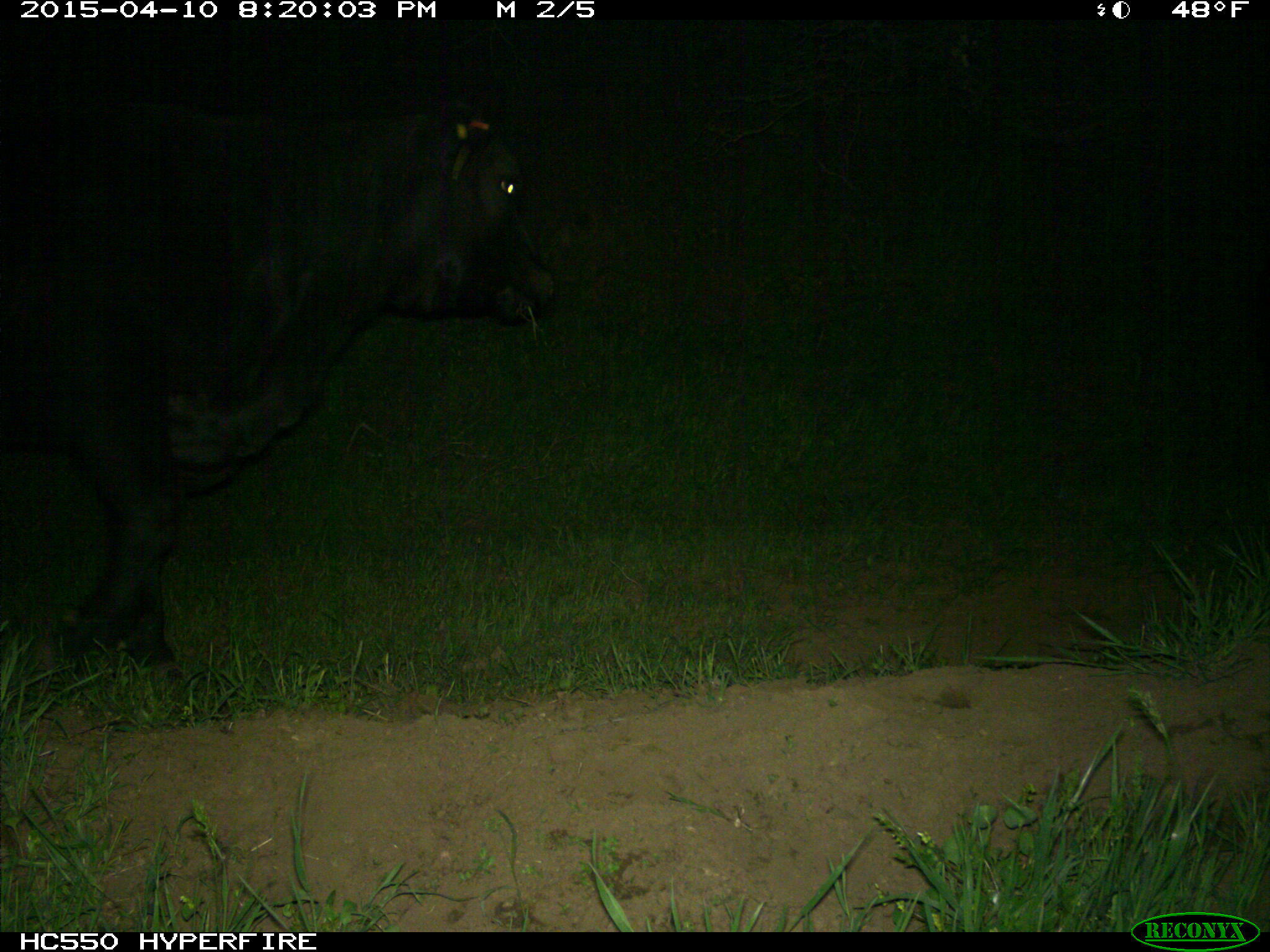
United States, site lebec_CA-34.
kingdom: Animalia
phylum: Chordata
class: Mammalia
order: Artiodactyla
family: Bovidae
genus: Bos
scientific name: Bos taurus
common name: domestic cow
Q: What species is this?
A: Bos taurus (domestic cow).